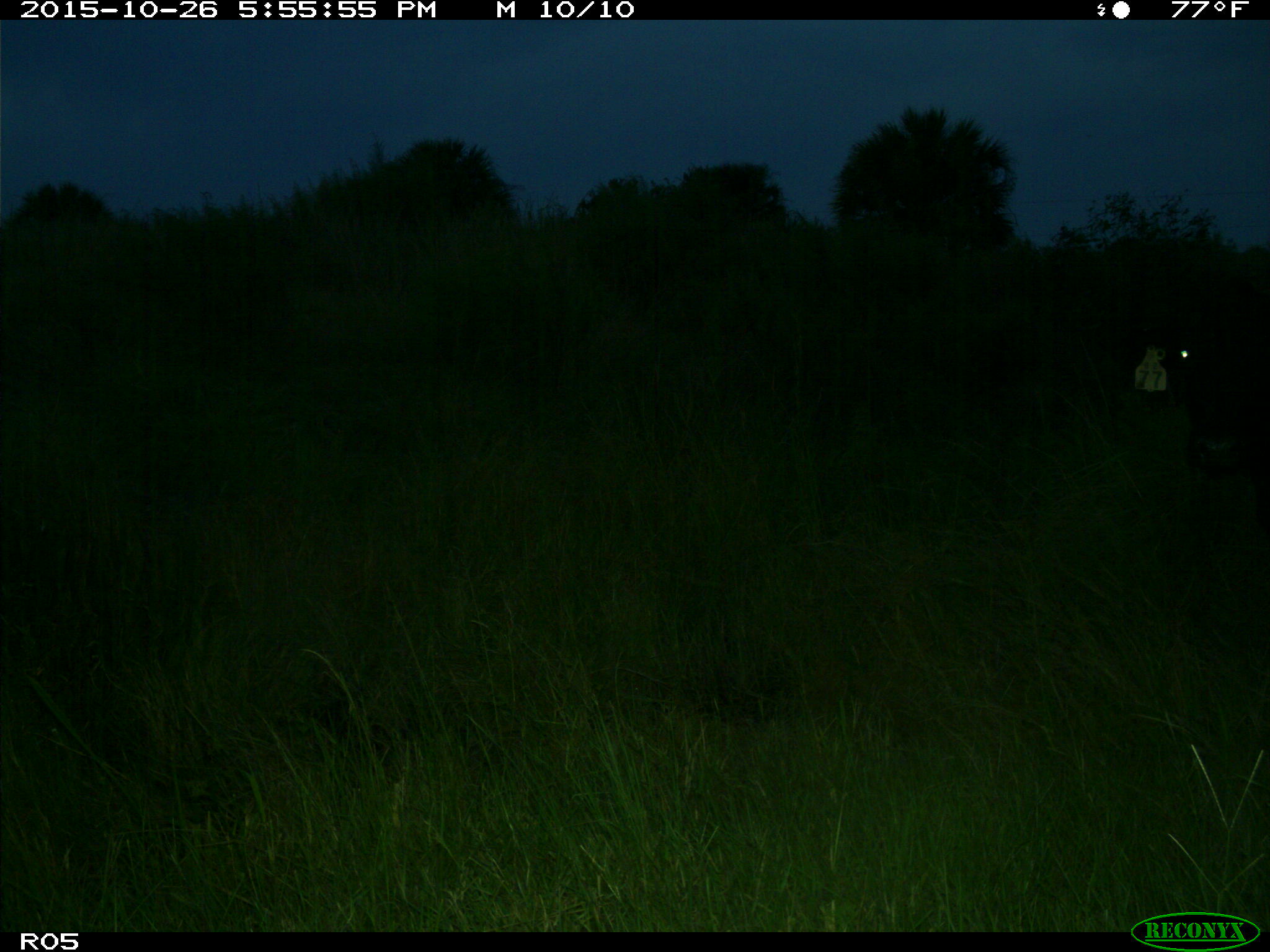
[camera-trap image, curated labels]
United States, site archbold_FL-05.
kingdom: Animalia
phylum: Chordata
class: Mammalia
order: Artiodactyla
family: Bovidae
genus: Bos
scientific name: Bos taurus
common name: domestic cow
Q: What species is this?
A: Bos taurus (domestic cow).